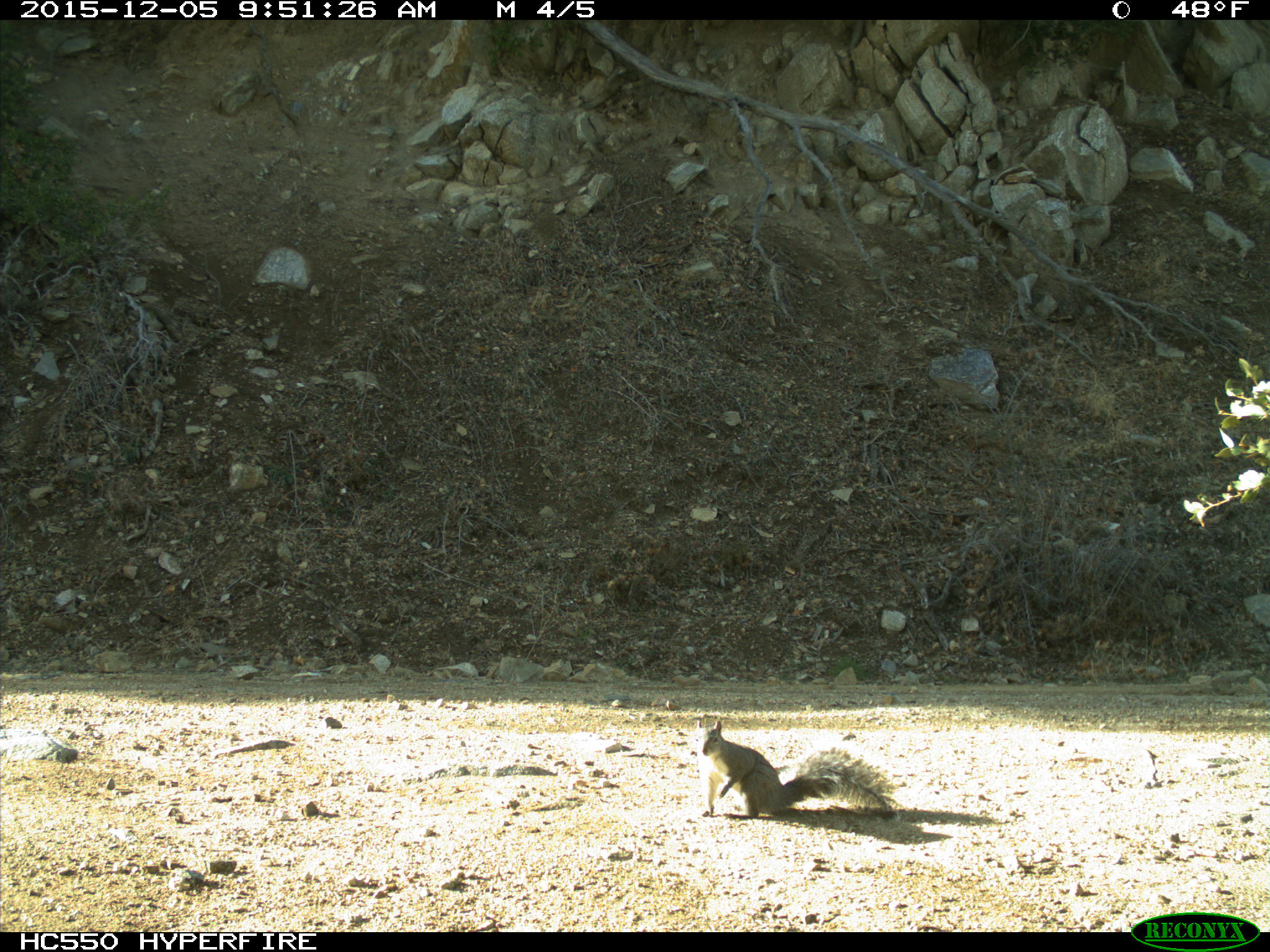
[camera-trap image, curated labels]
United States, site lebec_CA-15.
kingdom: Animalia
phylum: Chordata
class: Mammalia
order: Rodentia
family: Sciuridae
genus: Sciurus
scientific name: Sciurus carolinensis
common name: eastern gray squirrel